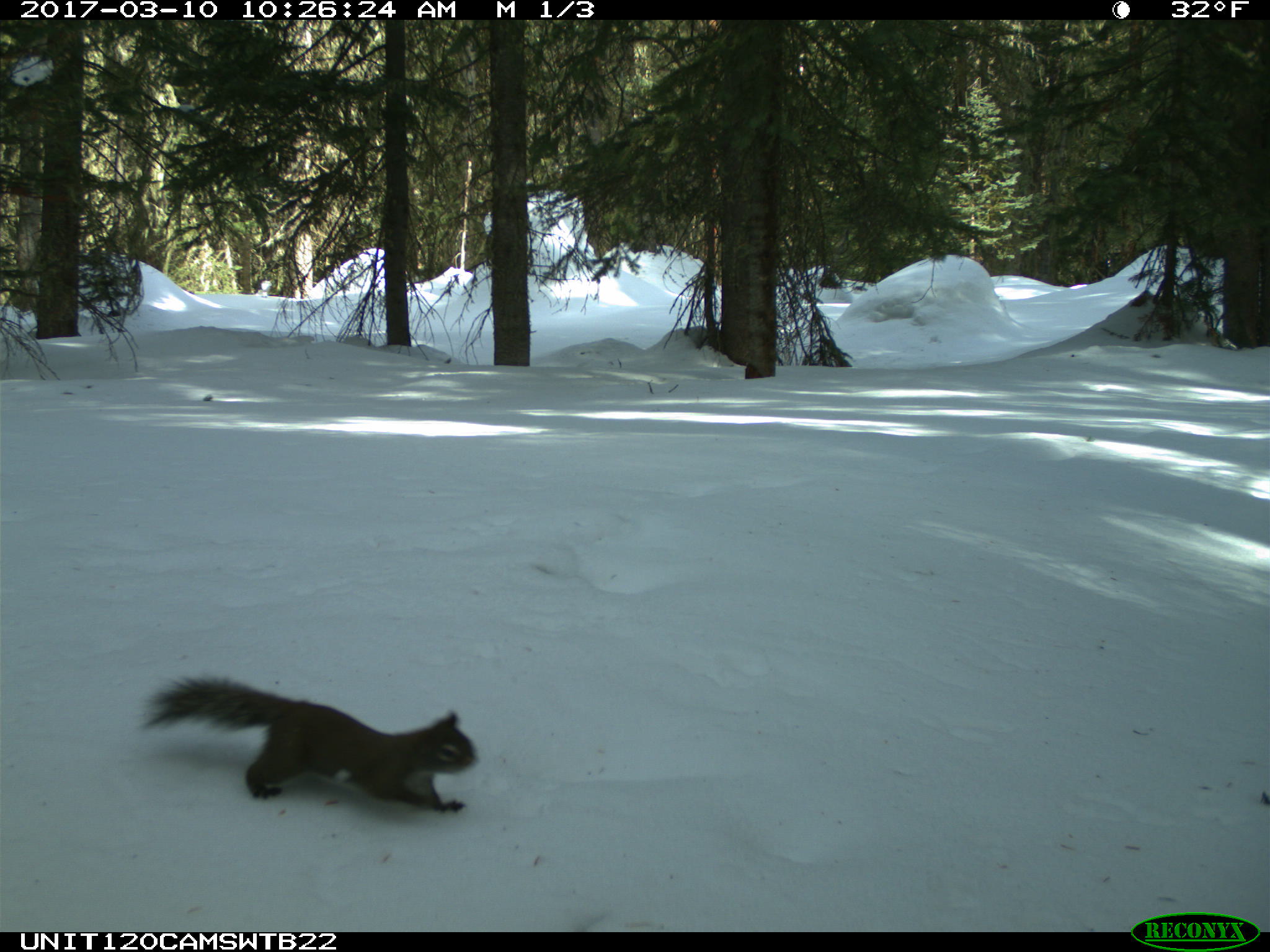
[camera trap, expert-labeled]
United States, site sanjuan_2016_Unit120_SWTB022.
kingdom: Animalia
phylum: Chordata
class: Mammalia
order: Rodentia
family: Sciuridae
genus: Tamiasciurus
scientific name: Tamiasciurus hudsonicus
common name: american red squirrel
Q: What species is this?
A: Tamiasciurus hudsonicus (american red squirrel).